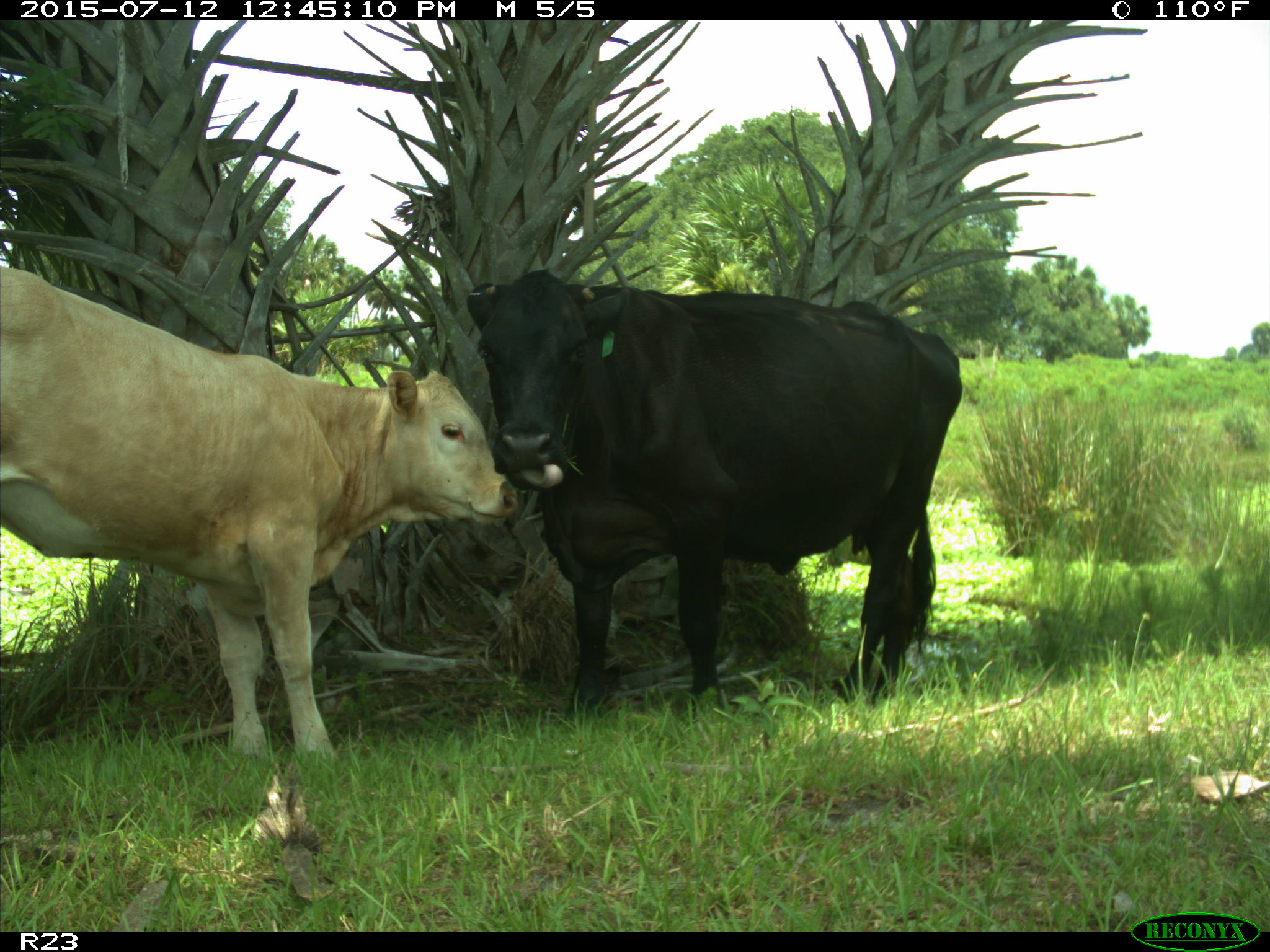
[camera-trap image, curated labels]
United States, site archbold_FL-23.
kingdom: Animalia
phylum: Chordata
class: Mammalia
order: Artiodactyla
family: Bovidae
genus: Bos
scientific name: Bos taurus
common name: domestic cow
Bos taurus (domestic cow).